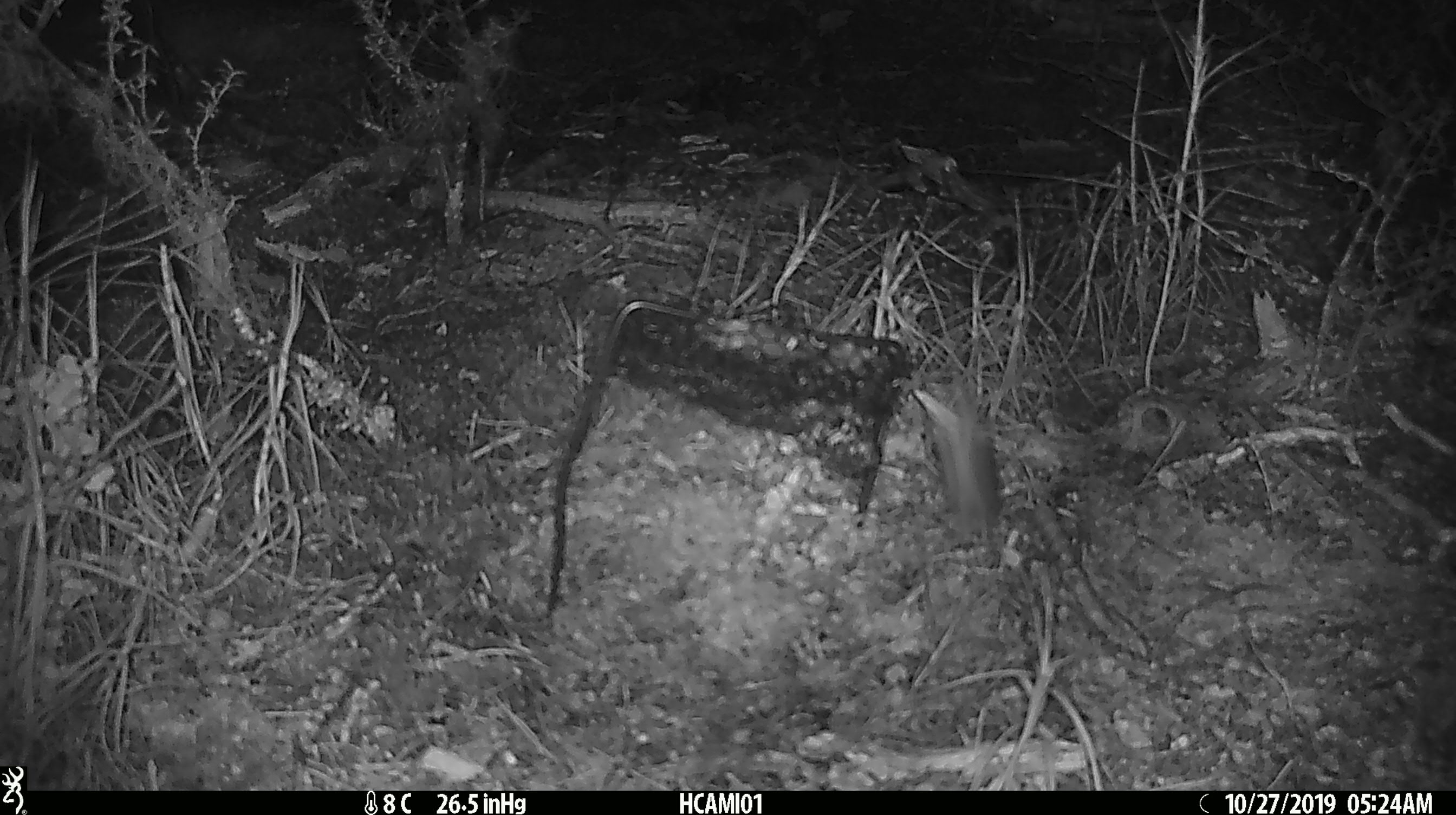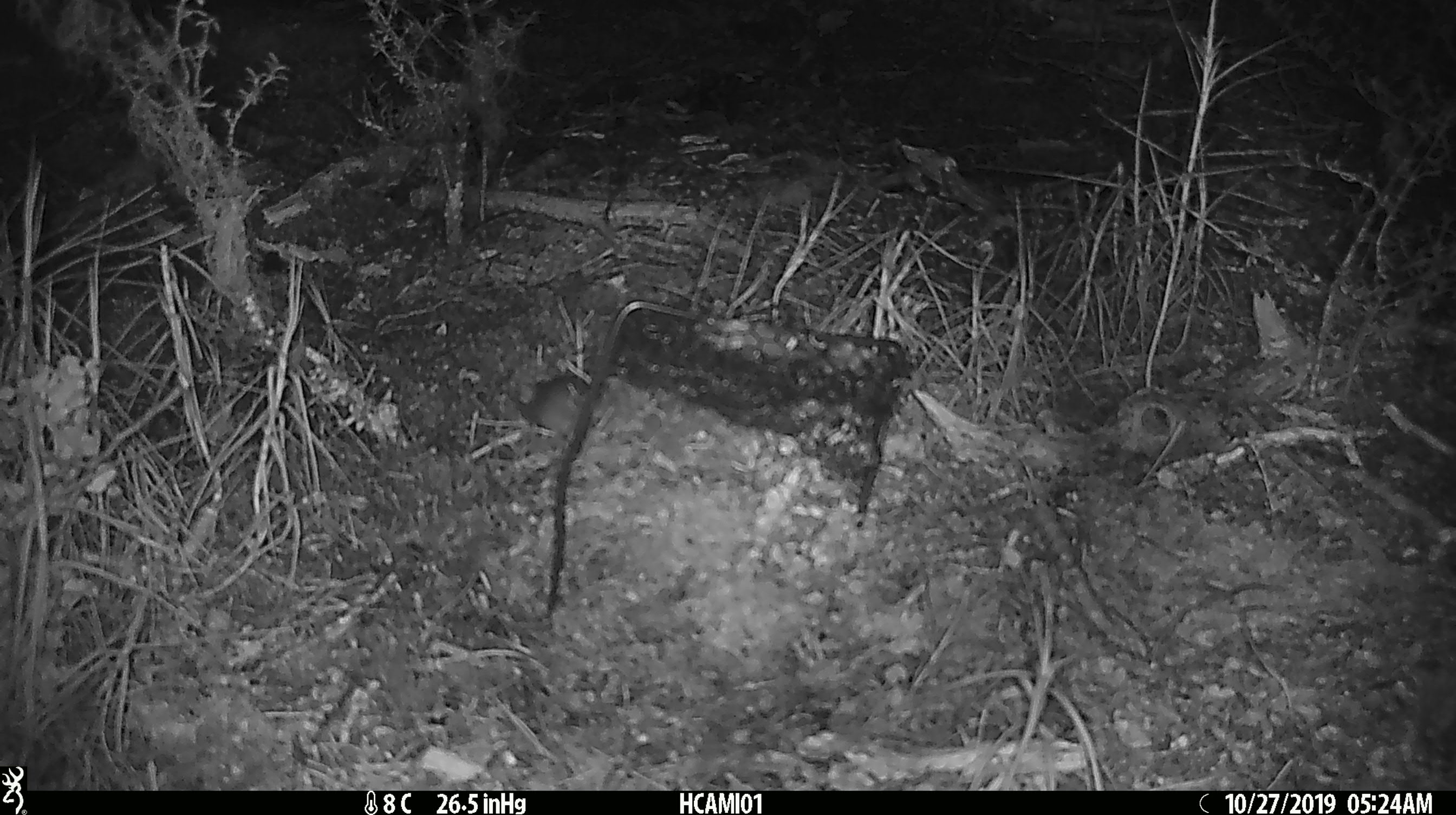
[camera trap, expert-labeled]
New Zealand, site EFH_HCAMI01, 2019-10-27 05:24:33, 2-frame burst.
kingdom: Animalia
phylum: Chordata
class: Mammalia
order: Rodentia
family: Muridae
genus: Mus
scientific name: Mus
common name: mouse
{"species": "mouse (Mus)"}